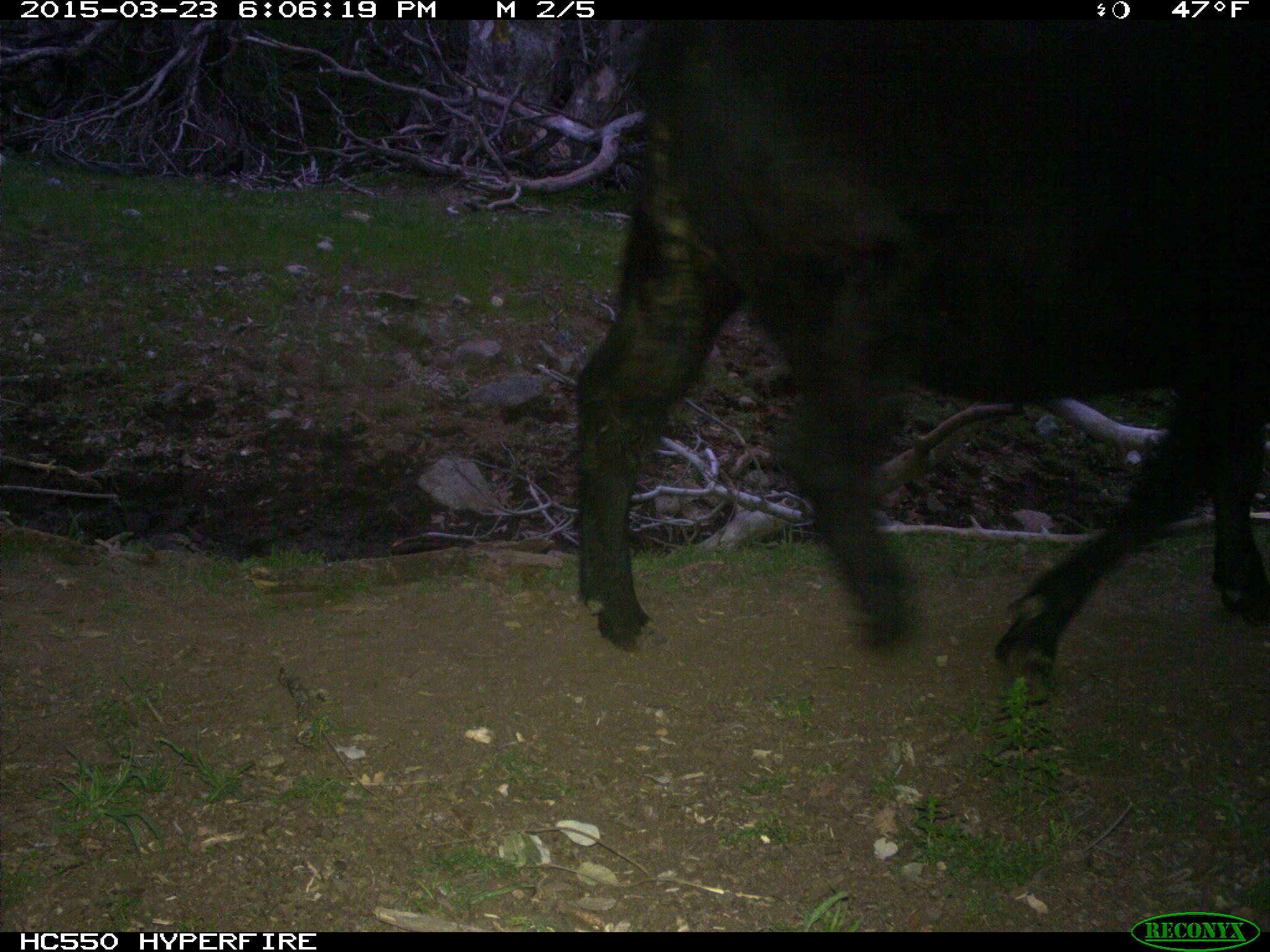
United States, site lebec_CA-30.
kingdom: Animalia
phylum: Chordata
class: Mammalia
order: Artiodactyla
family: Bovidae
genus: Bos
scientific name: Bos taurus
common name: domestic cow